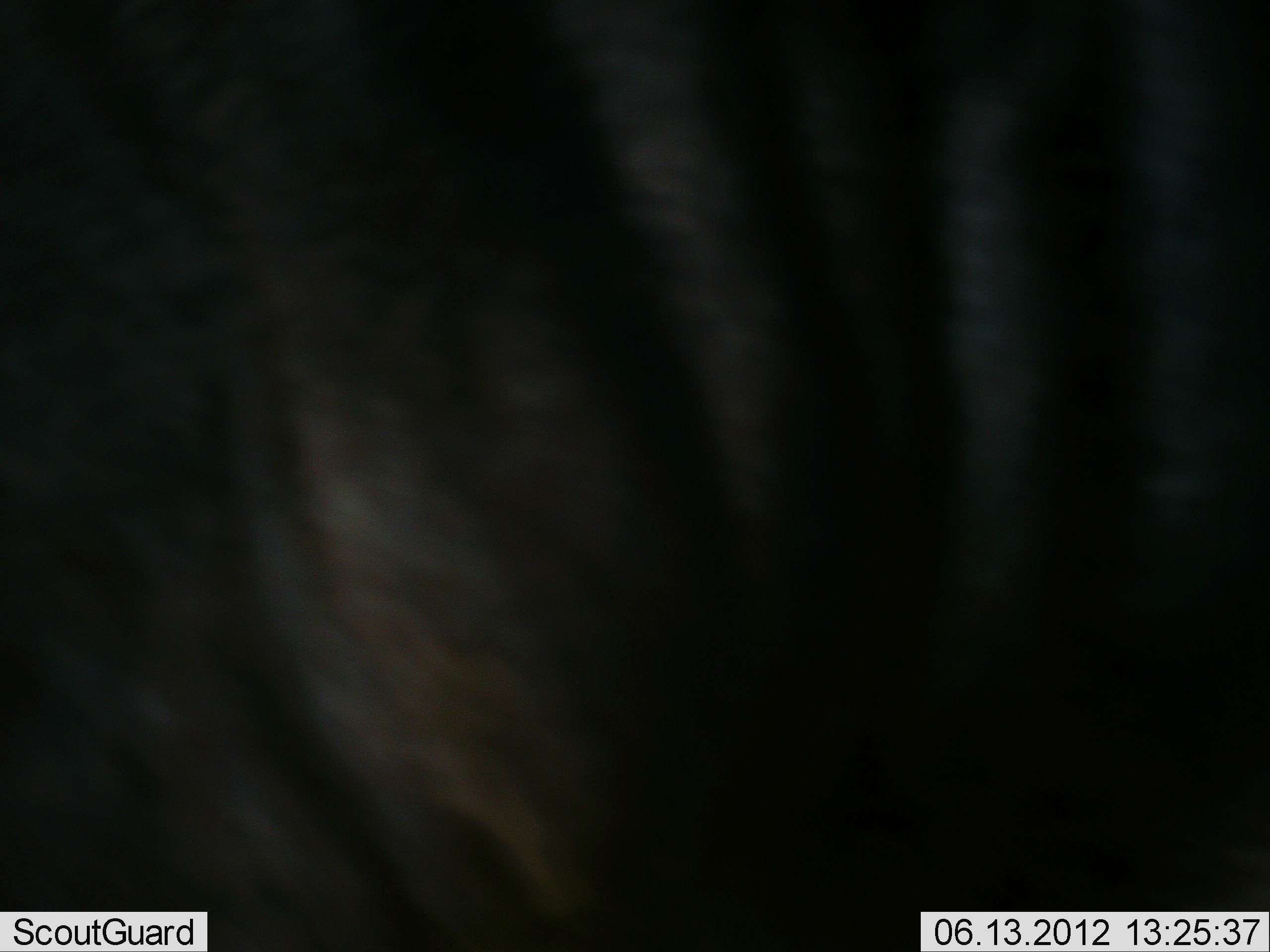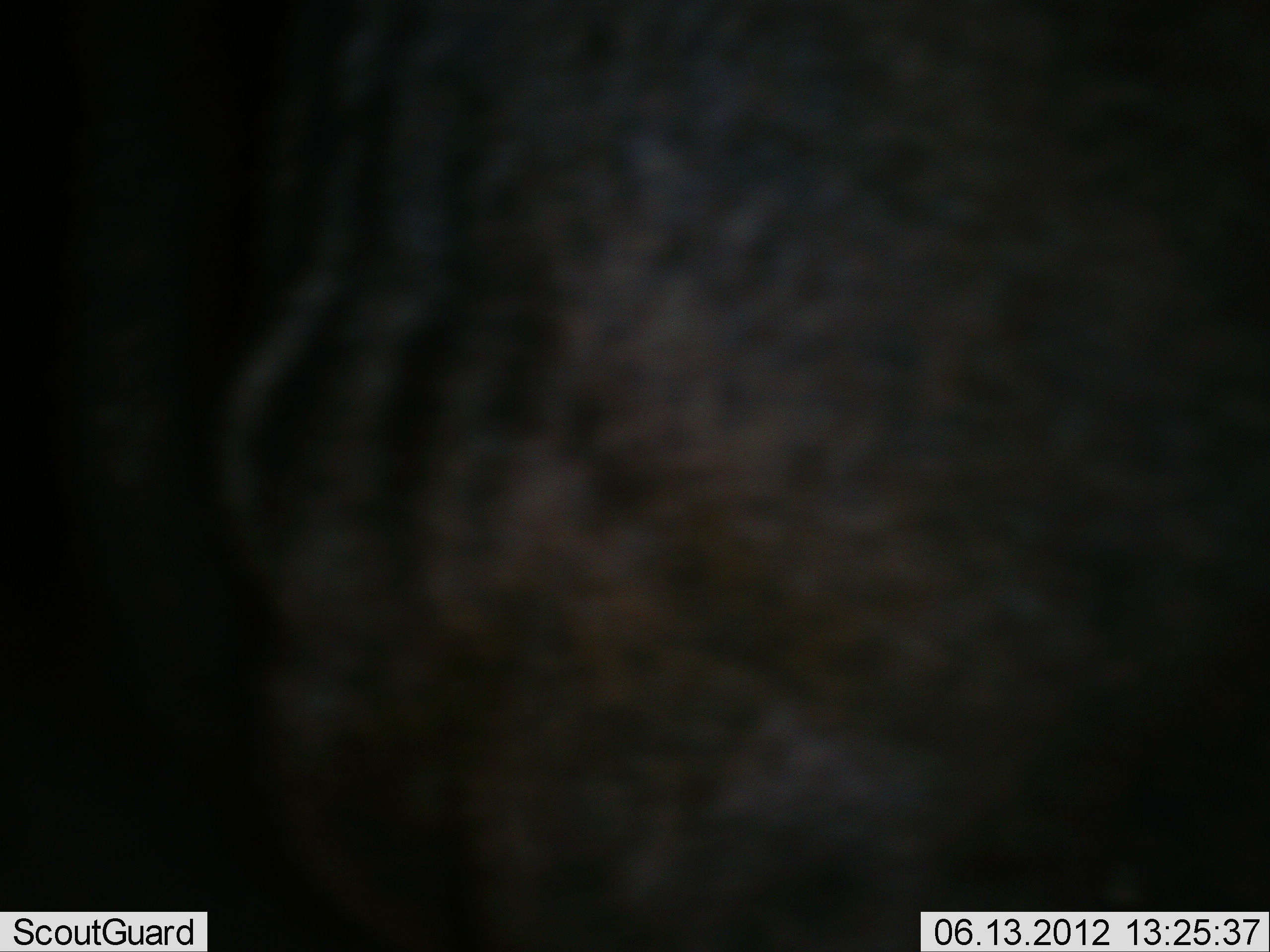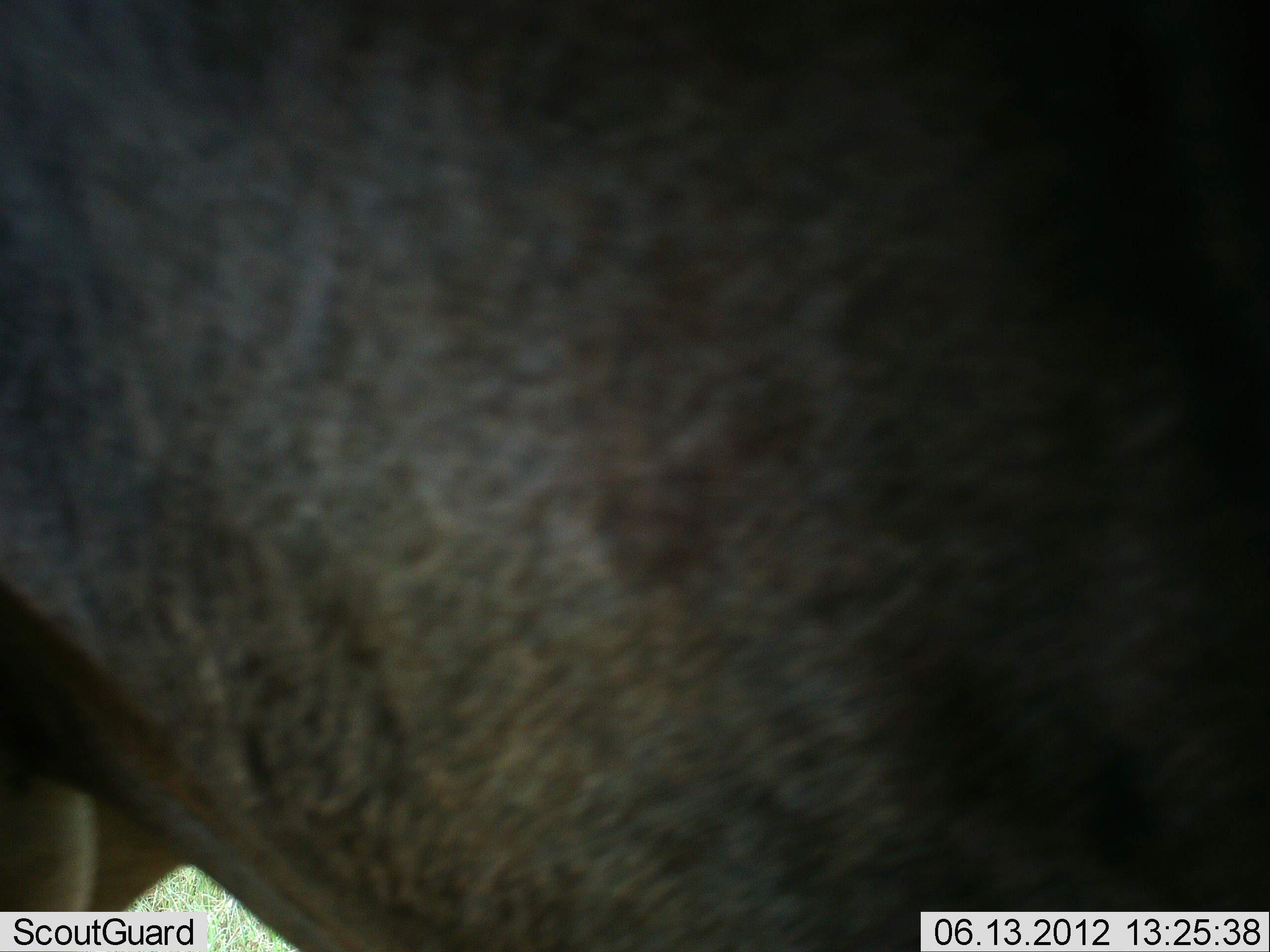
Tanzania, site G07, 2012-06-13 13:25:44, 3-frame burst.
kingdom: Animalia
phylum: Chordata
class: Mammalia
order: Artiodactyla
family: Bovidae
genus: Connochaetes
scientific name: Connochaetes taurinus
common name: blue wildebeest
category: wildebeest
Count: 1.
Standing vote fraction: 70%.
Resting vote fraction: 0%.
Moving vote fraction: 30%.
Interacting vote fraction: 0%.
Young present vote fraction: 0%.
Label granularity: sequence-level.